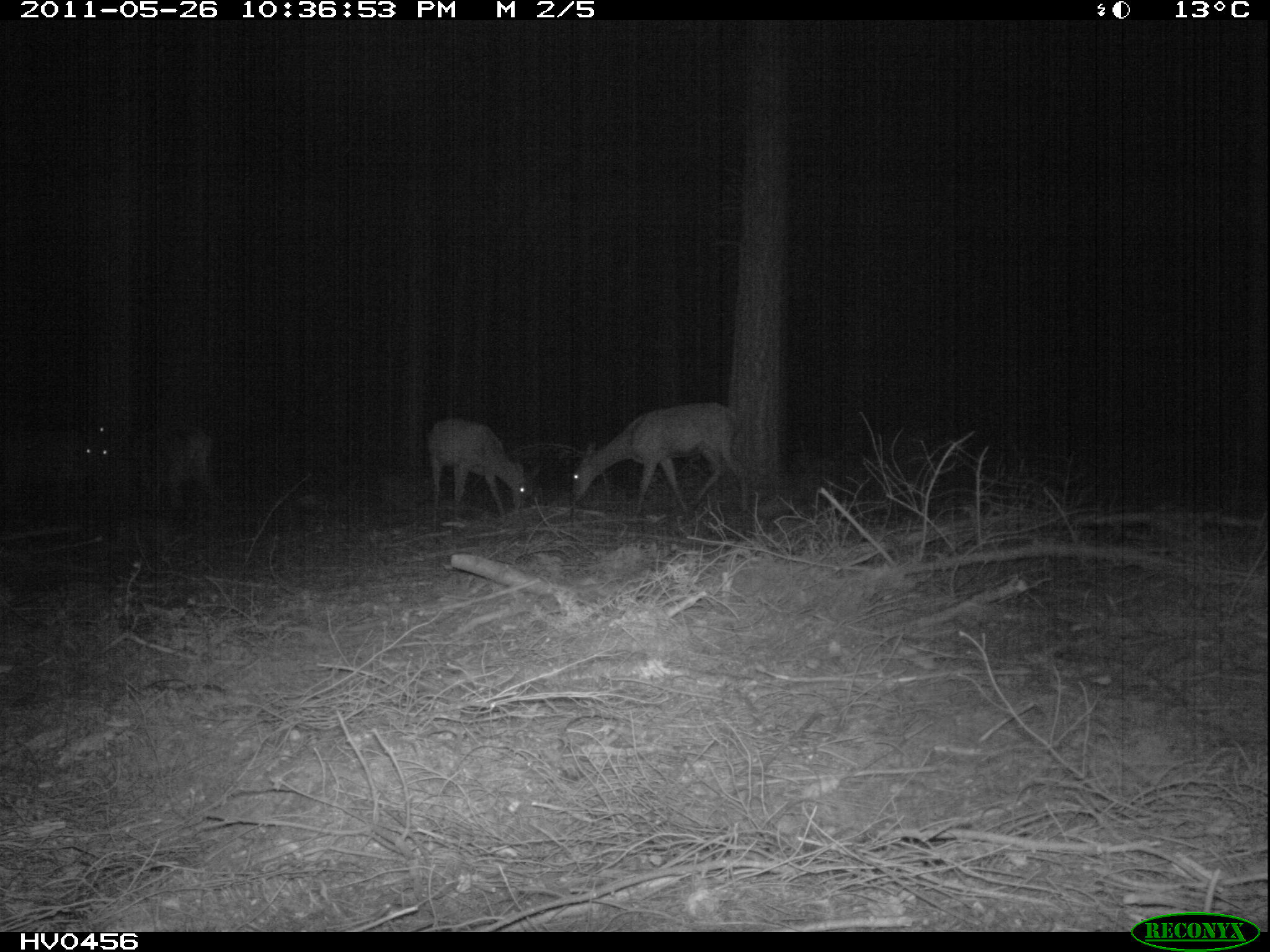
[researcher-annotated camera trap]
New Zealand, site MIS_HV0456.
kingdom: Animalia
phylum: Chordata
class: Mammalia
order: Artiodactyla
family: Cervidae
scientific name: Cervidae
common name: deer